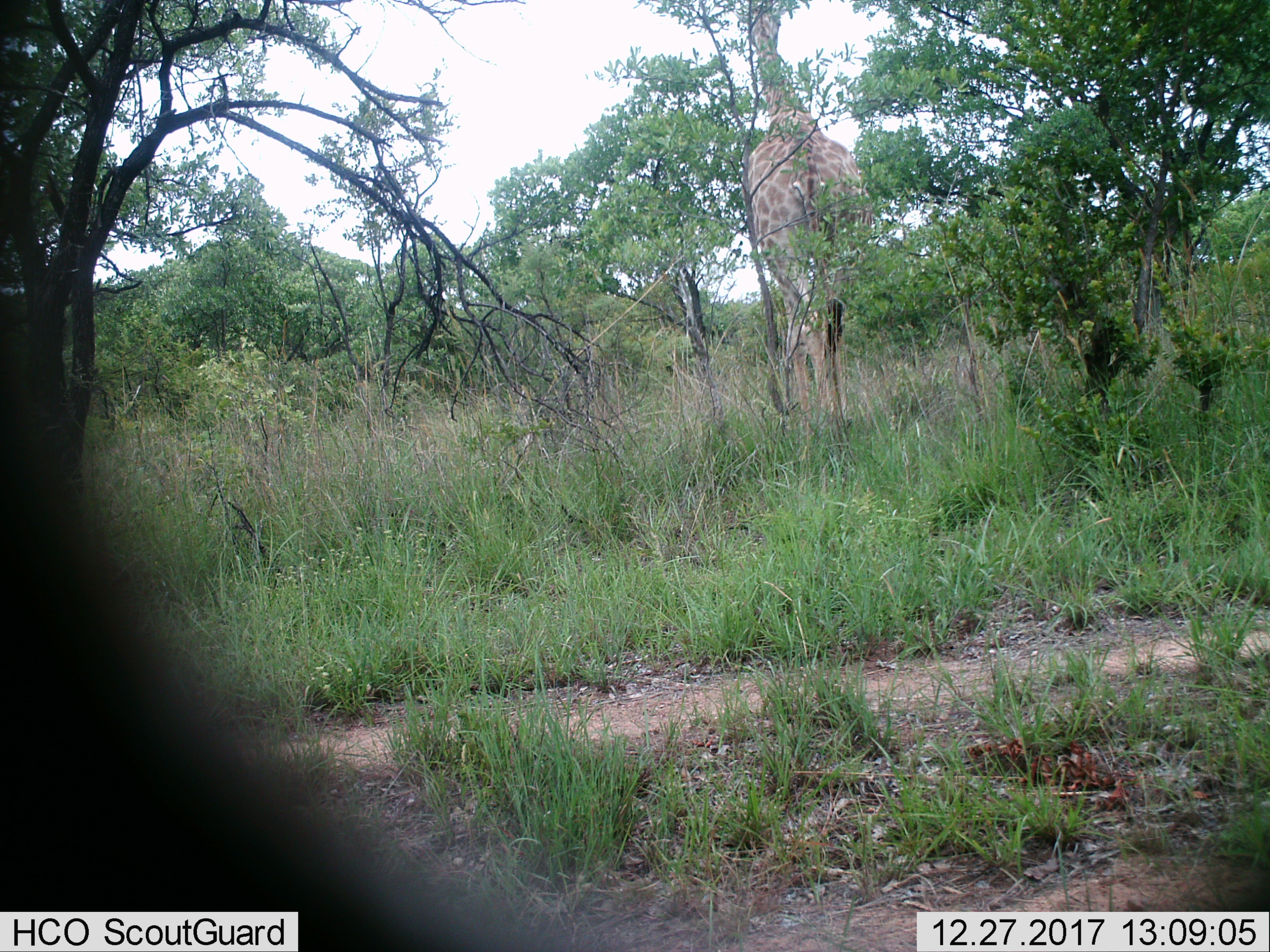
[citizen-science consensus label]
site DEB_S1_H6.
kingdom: Animalia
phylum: Chordata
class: Mammalia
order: Artiodactyla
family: Giraffidae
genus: Giraffa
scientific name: Giraffa camelopardalis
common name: giraffe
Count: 1.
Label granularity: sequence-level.